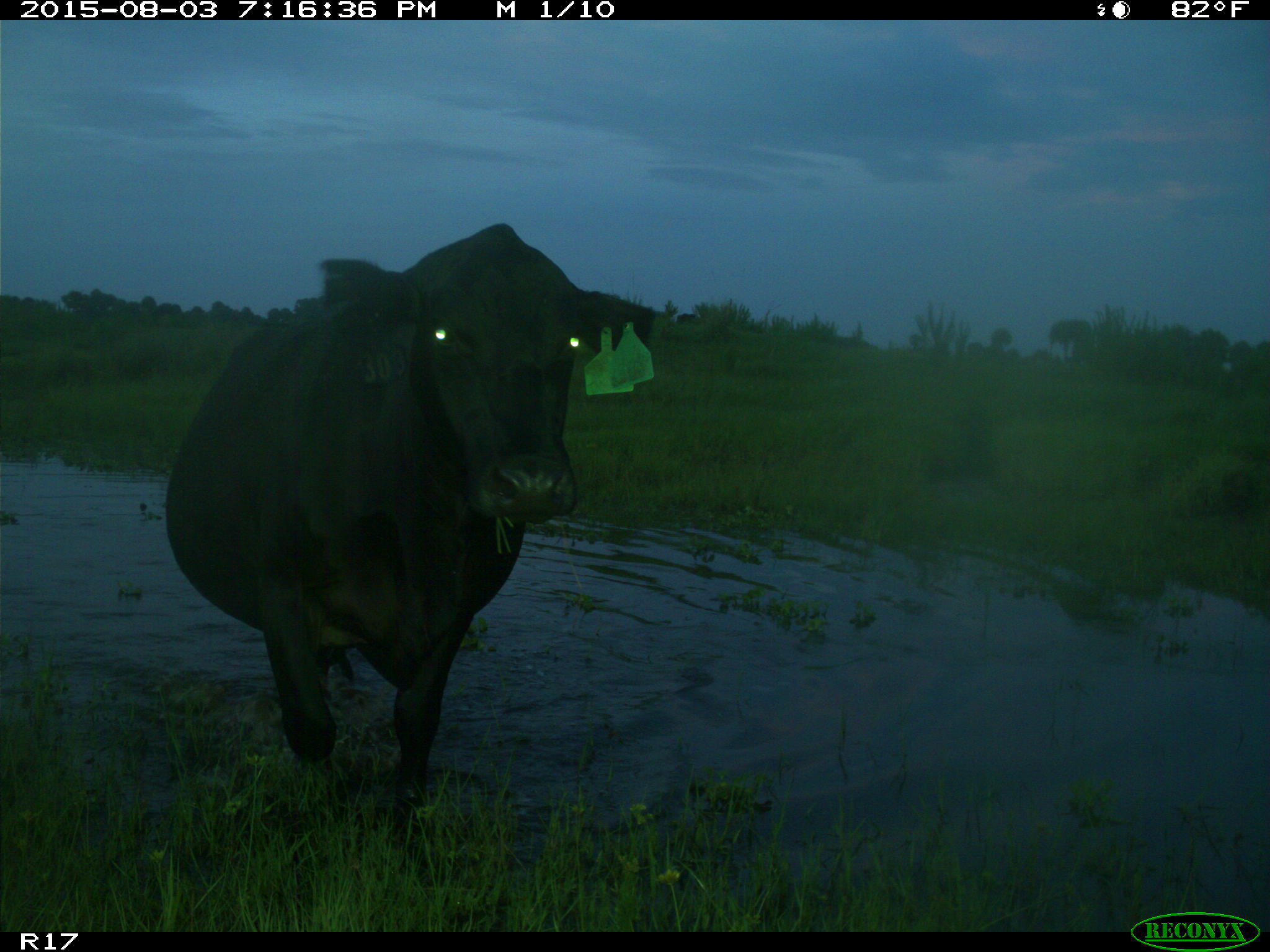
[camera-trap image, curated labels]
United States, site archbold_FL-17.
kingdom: Animalia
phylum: Chordata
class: Mammalia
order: Artiodactyla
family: Bovidae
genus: Bos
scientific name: Bos taurus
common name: domestic cow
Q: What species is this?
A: Bos taurus (domestic cow).